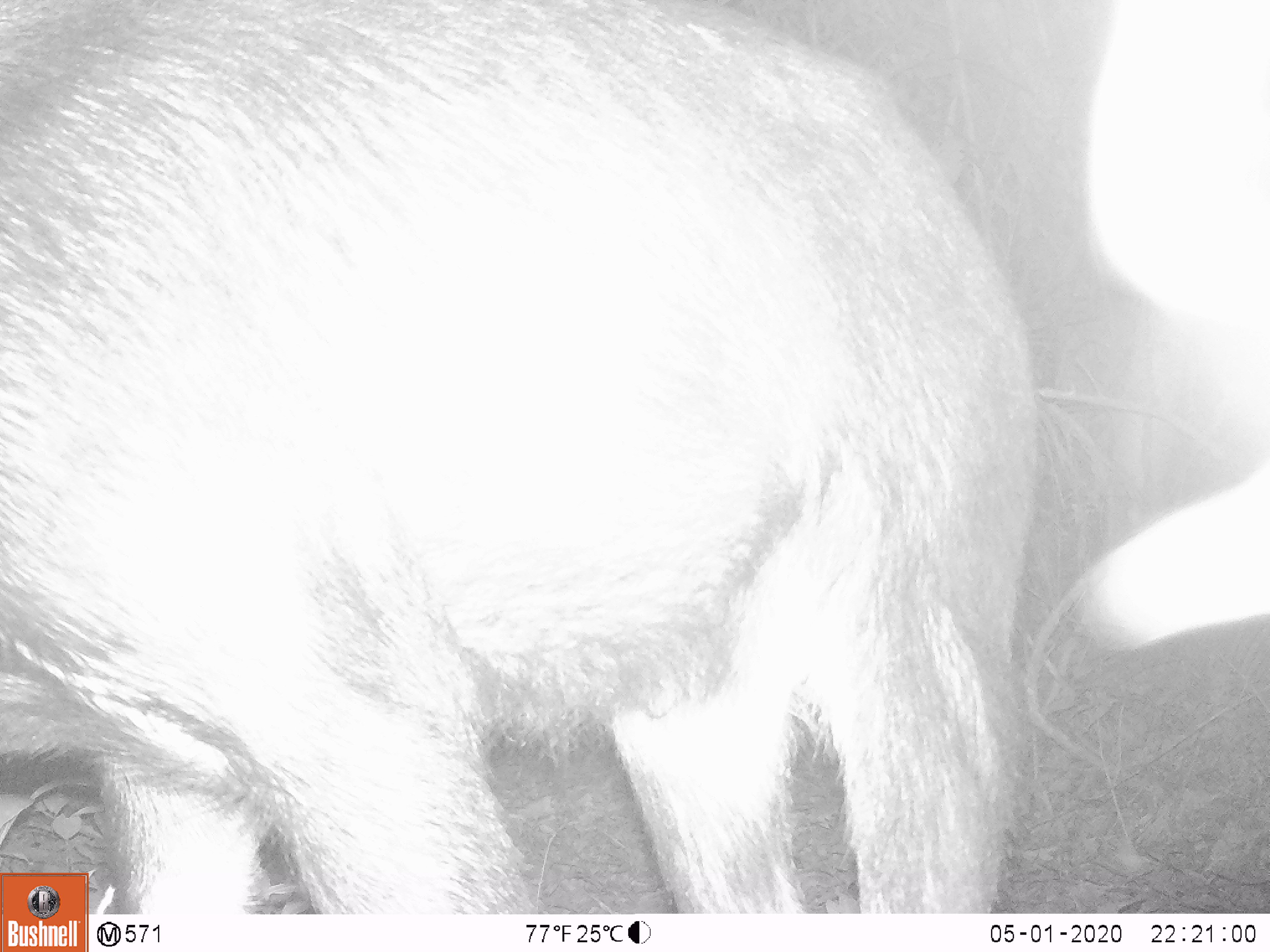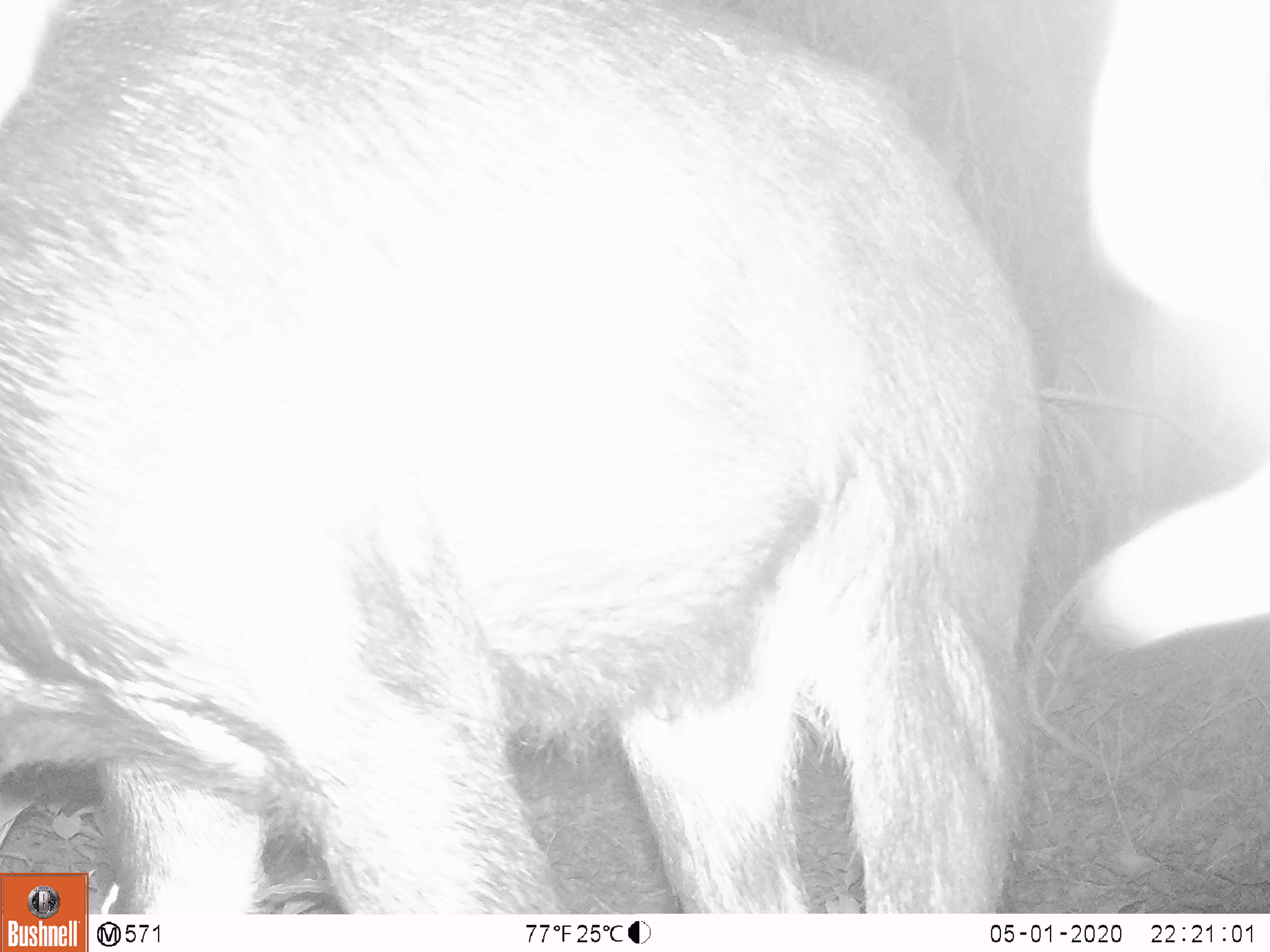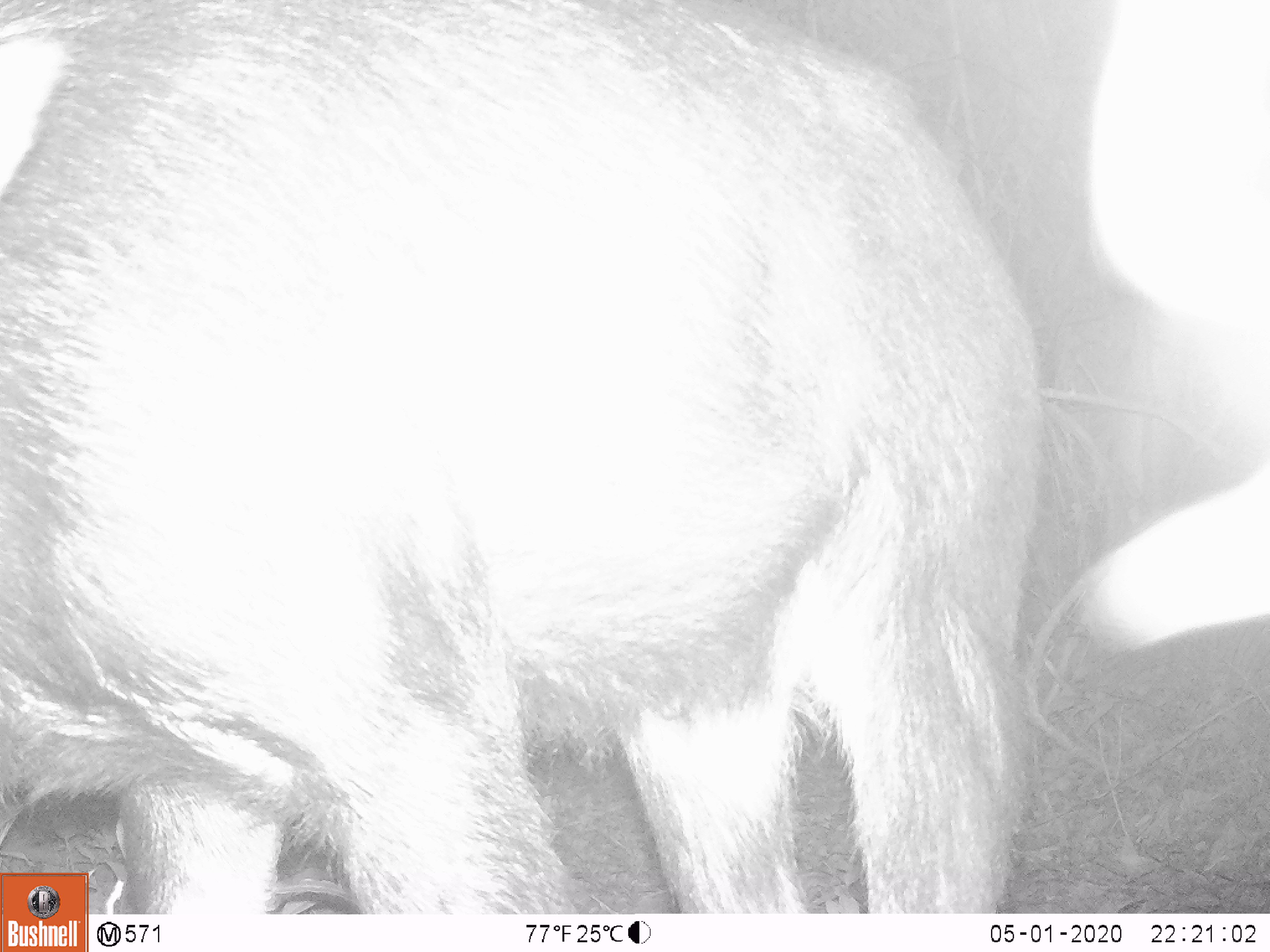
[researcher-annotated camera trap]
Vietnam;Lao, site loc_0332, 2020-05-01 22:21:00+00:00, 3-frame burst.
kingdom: Animalia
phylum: Chordata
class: Mammalia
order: Artiodactyla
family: Bovidae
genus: Capricornis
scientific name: Capricornis sumatraensis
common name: chinese serow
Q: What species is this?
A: Chinese serow (Capricornis sumatraensis).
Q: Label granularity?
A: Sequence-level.